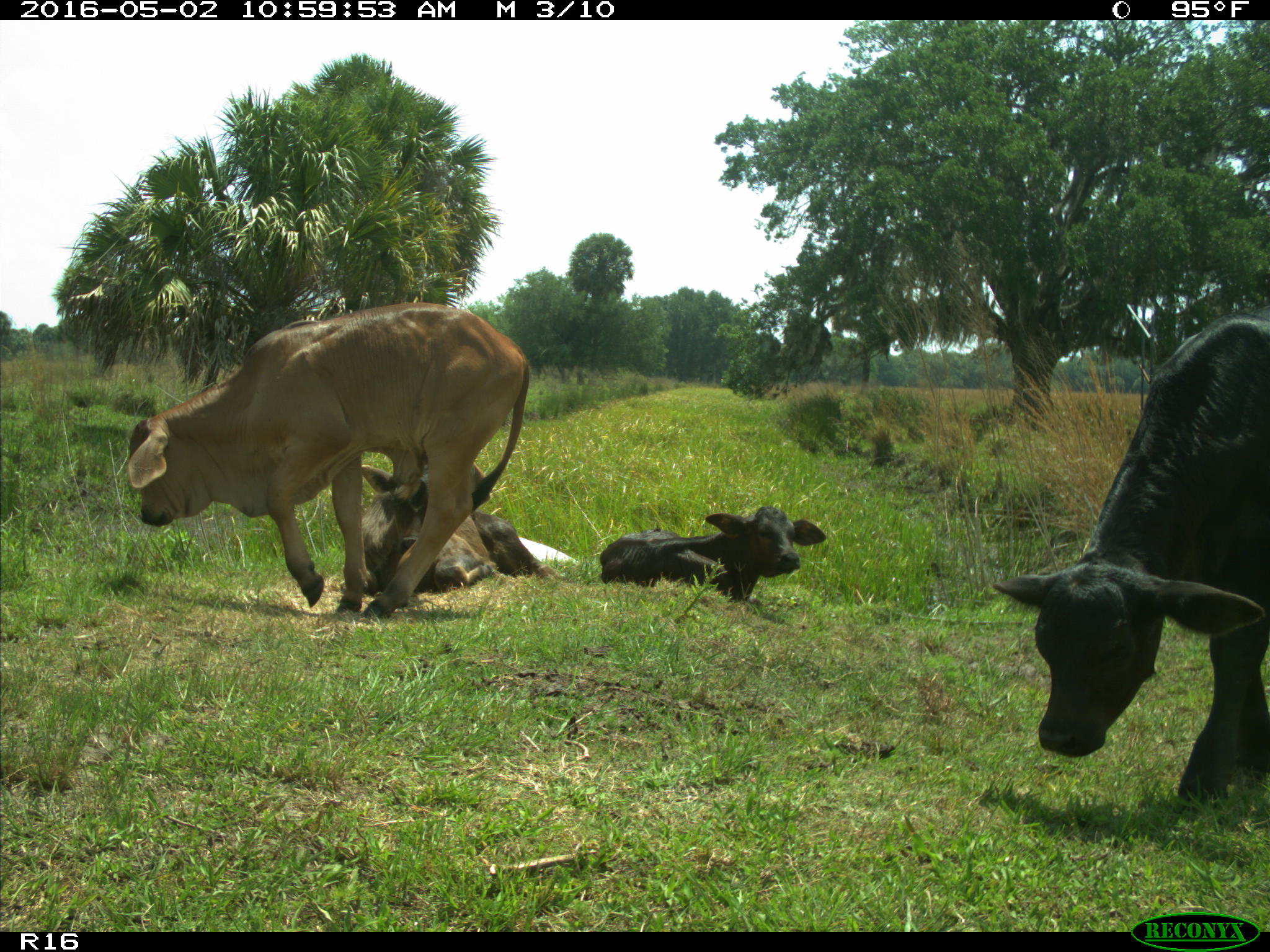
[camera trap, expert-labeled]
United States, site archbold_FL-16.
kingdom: Animalia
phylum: Chordata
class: Mammalia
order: Artiodactyla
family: Bovidae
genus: Bos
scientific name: Bos taurus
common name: domestic cow